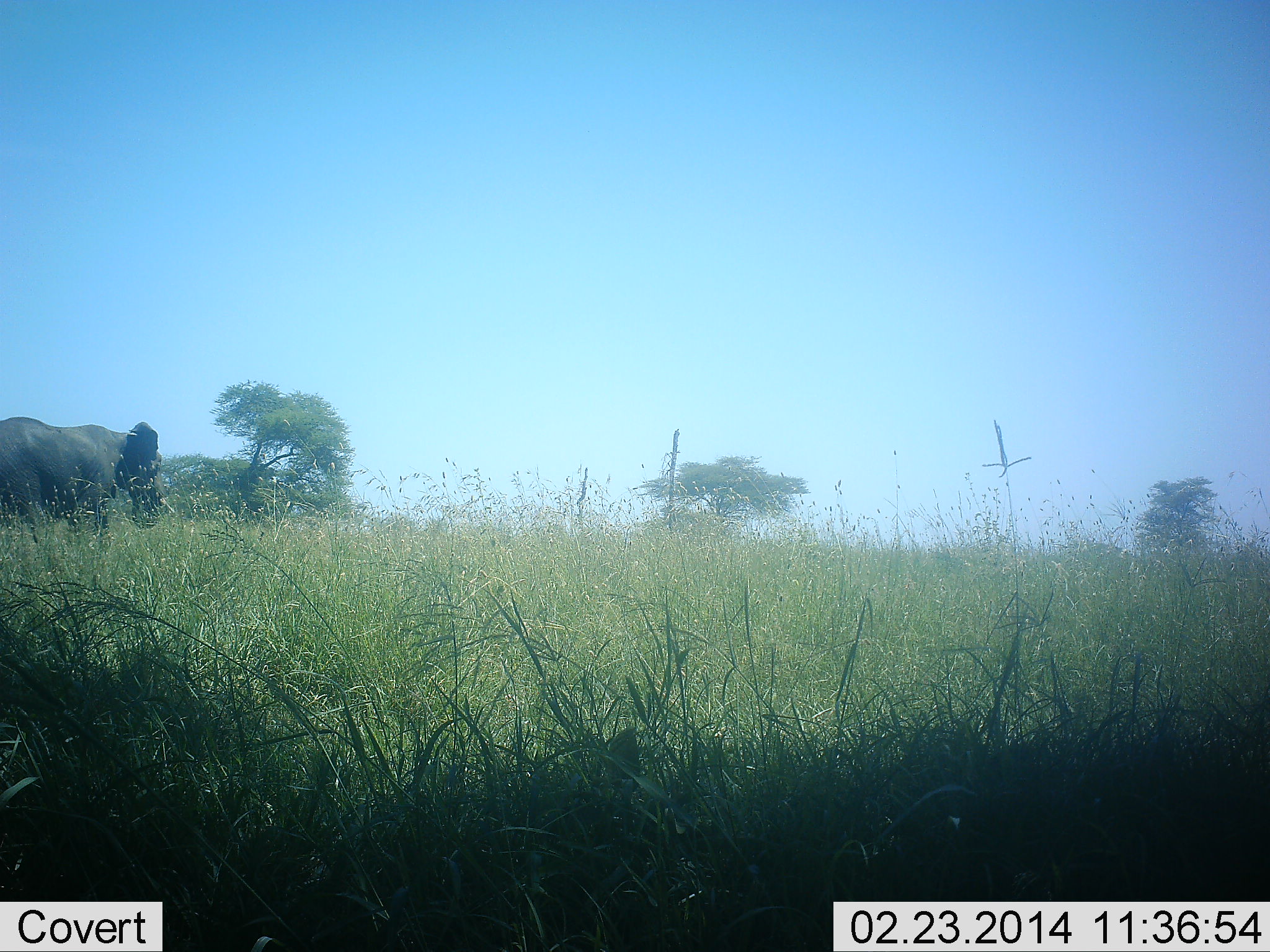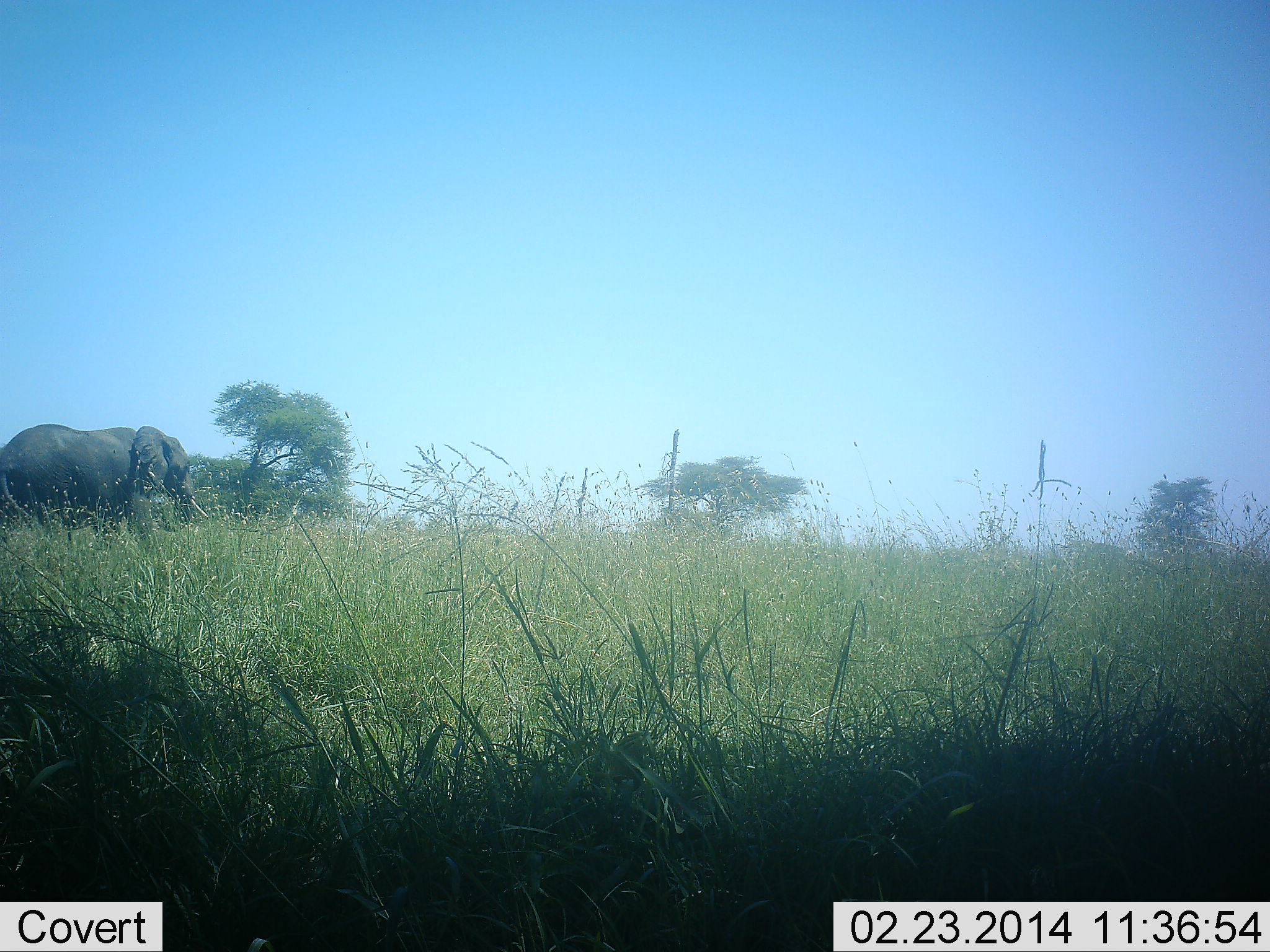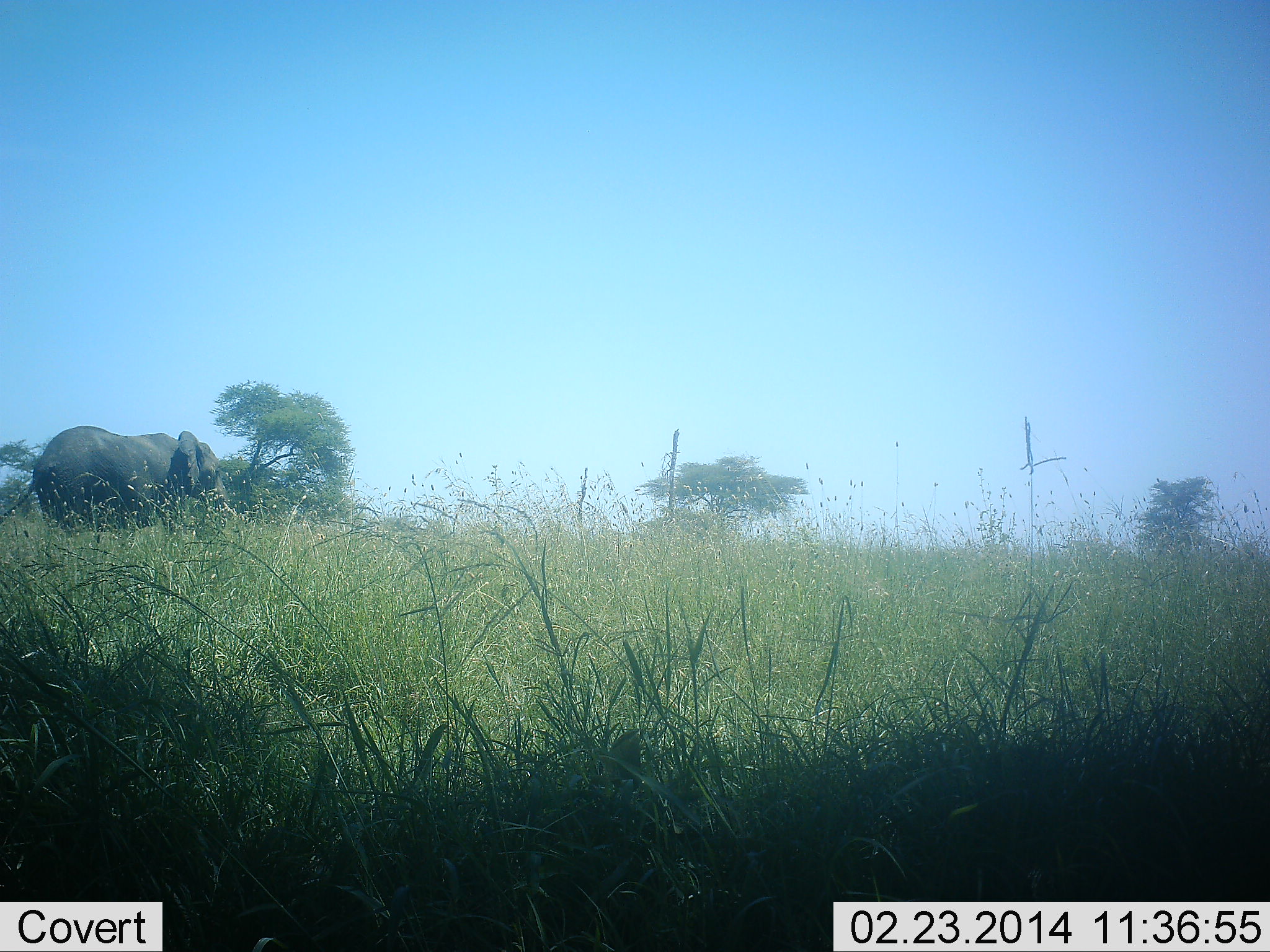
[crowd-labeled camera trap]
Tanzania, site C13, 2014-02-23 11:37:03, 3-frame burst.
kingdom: Animalia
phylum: Chordata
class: Mammalia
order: Proboscidea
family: Elephantidae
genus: Loxodonta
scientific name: Loxodonta africana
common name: african bush elephant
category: elephant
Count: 1.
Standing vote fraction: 0%.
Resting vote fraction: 0%.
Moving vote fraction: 90%.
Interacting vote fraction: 0%.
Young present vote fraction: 0%.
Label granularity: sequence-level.